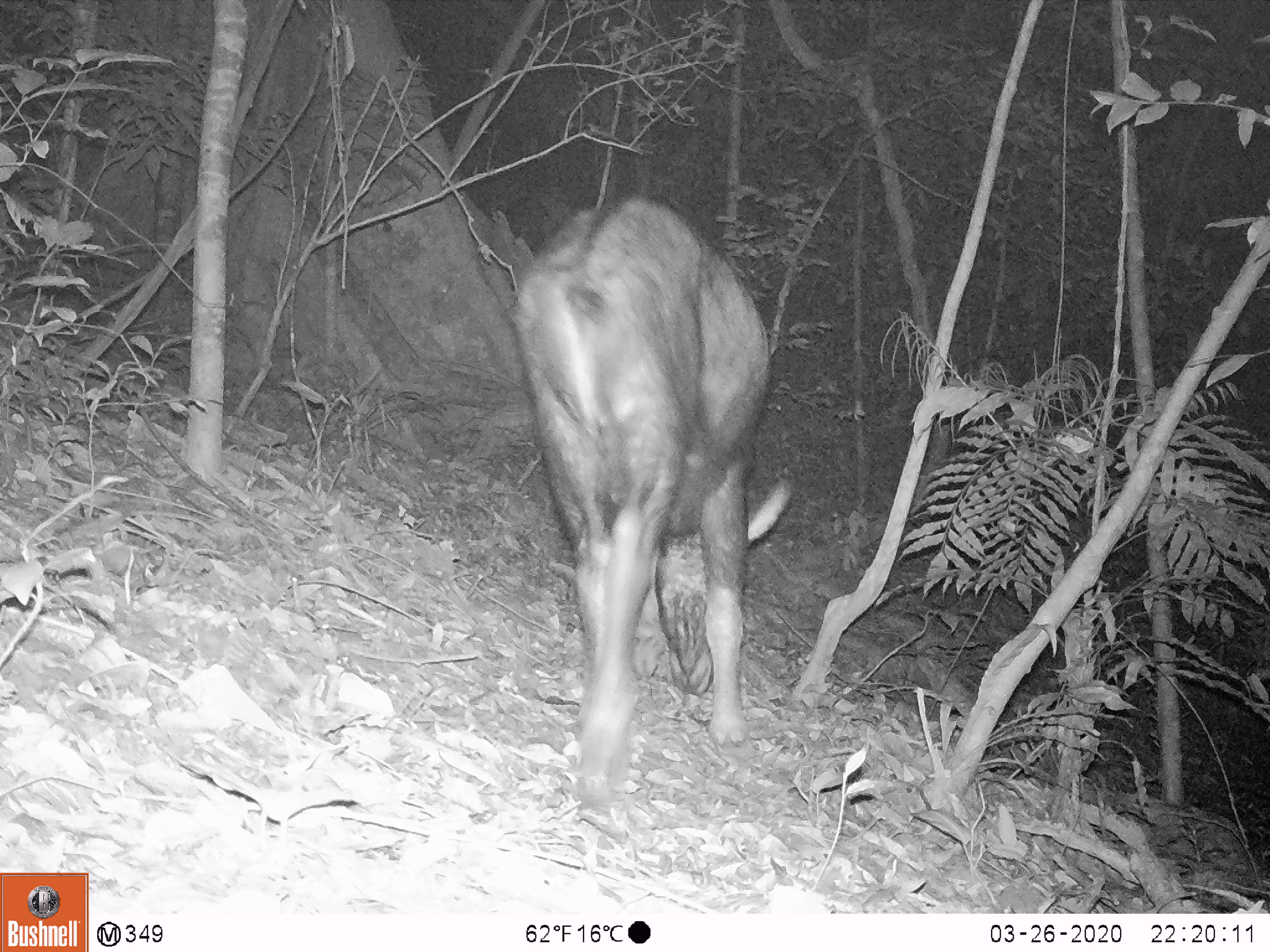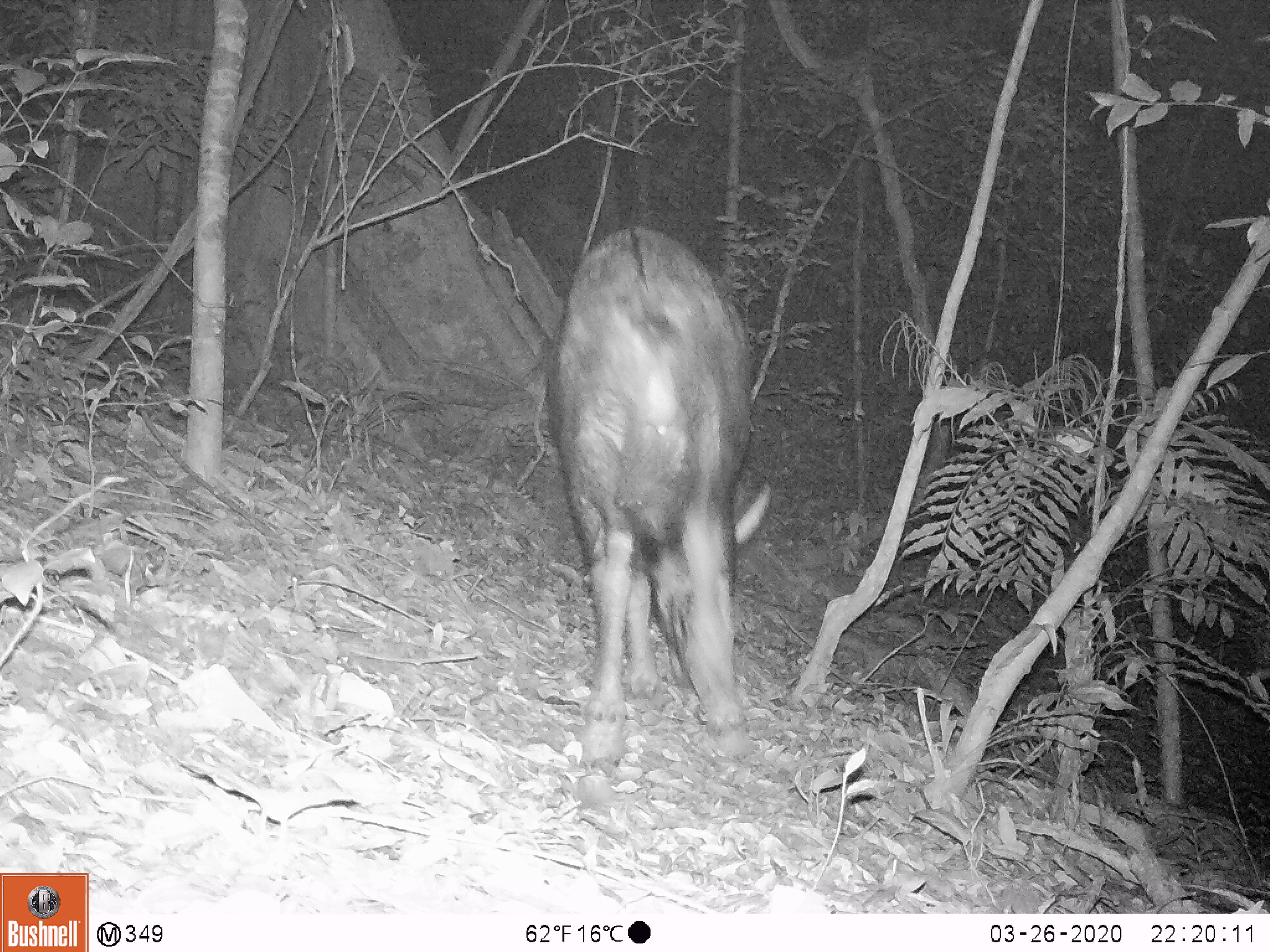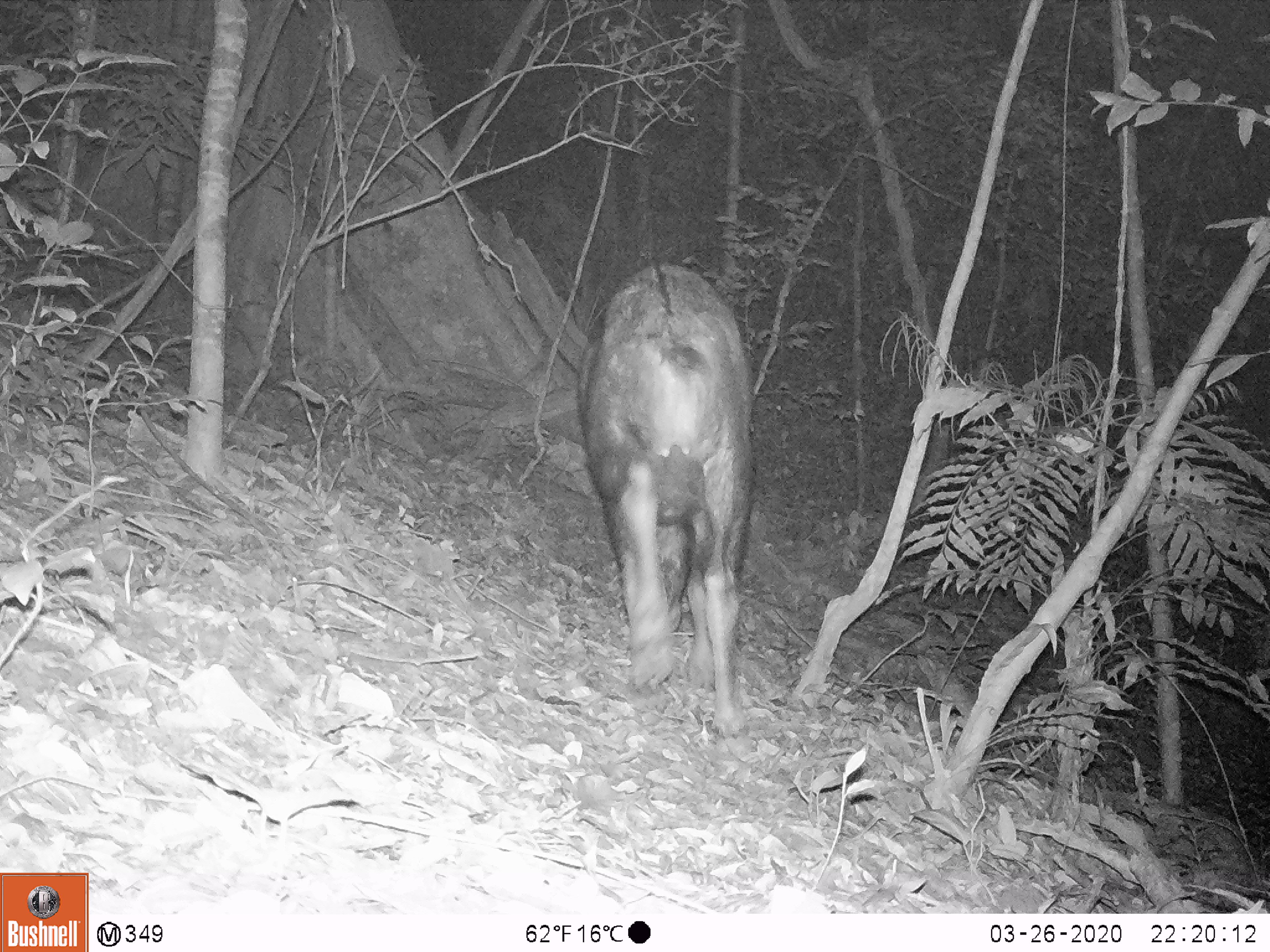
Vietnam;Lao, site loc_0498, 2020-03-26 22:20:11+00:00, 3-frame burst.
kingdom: Animalia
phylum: Chordata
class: Mammalia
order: Artiodactyla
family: Bovidae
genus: Capricornis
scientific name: Capricornis sumatraensis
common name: chinese serow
Chinese serow (Capricornis sumatraensis). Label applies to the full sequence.